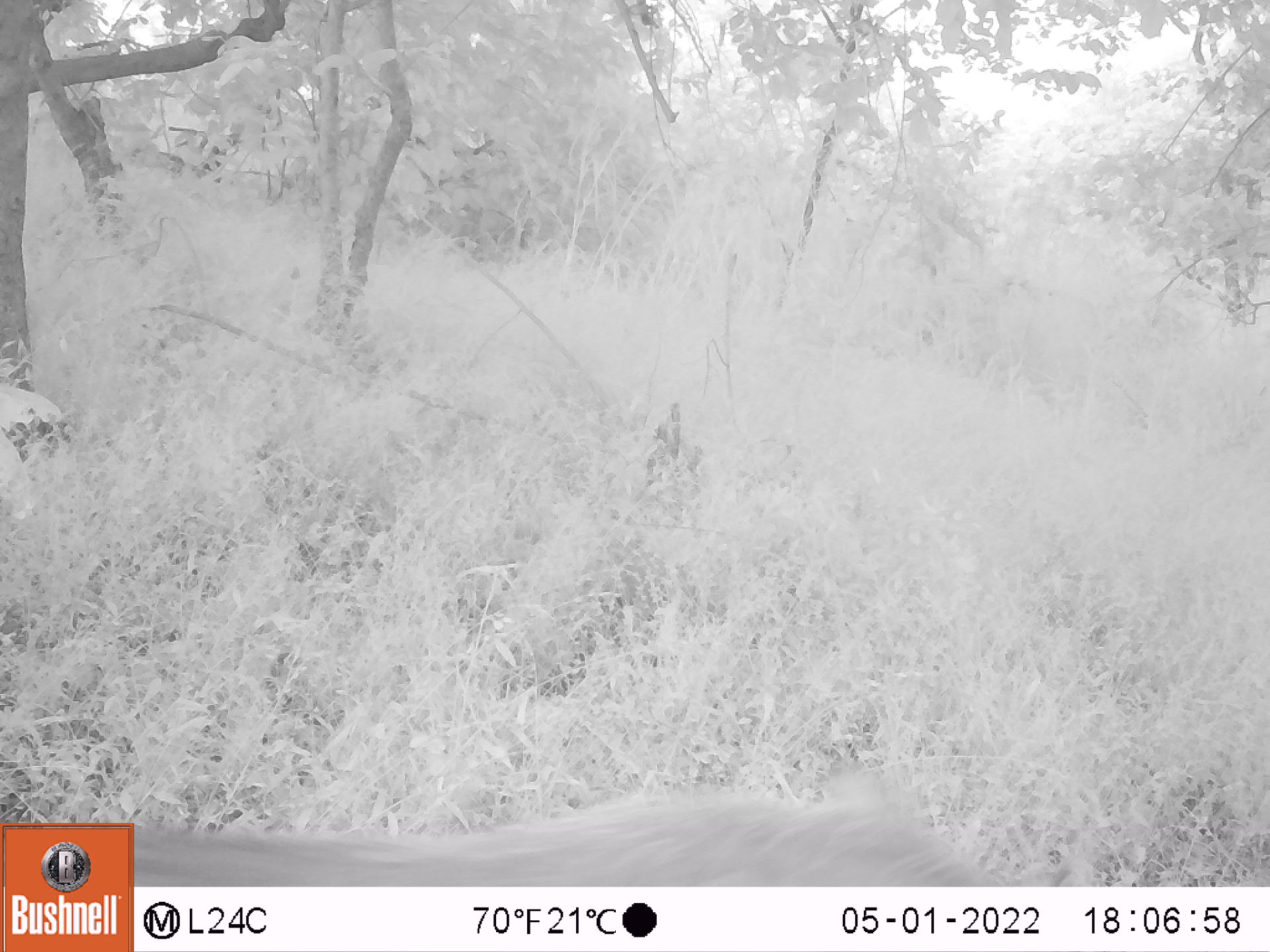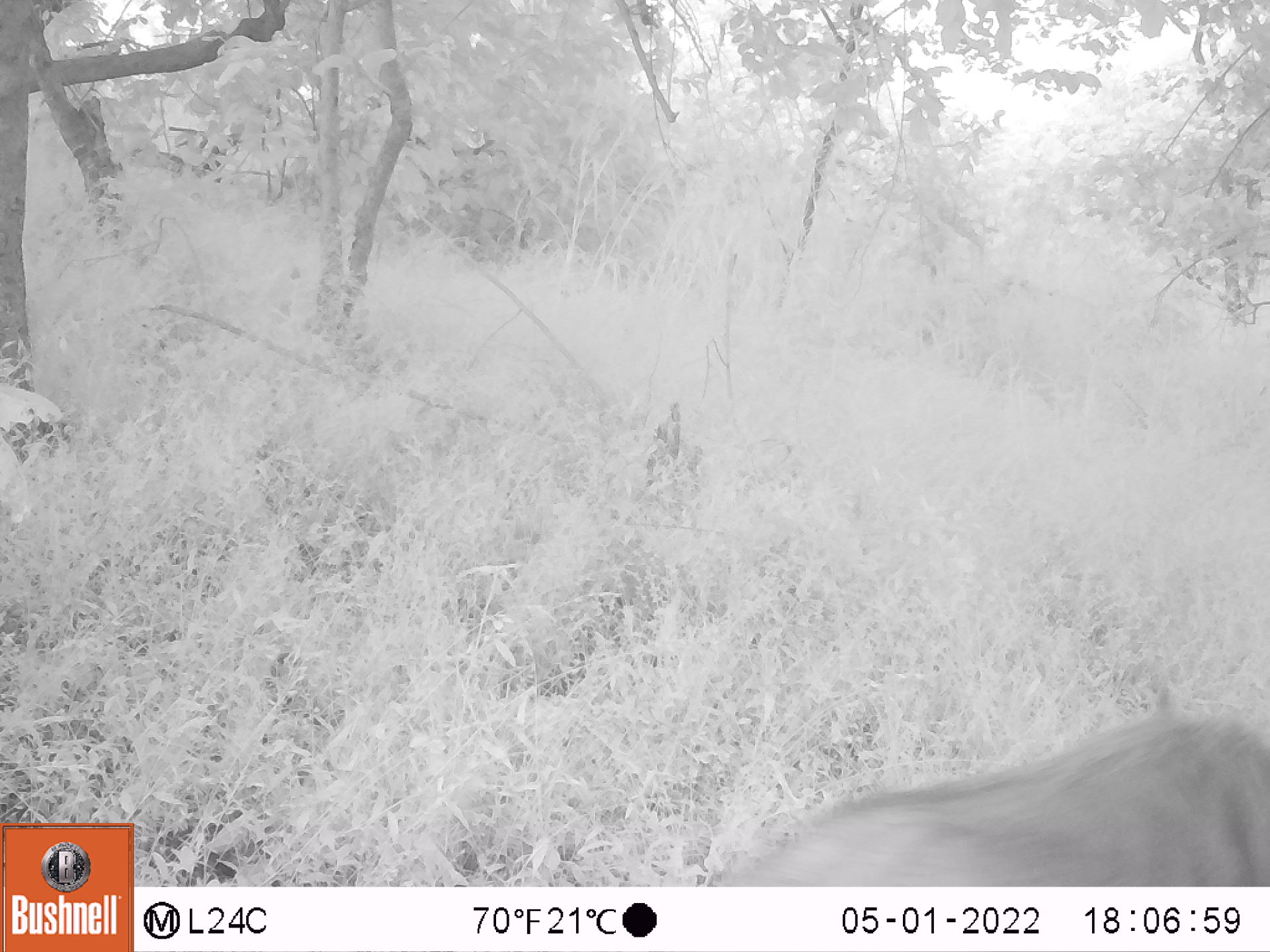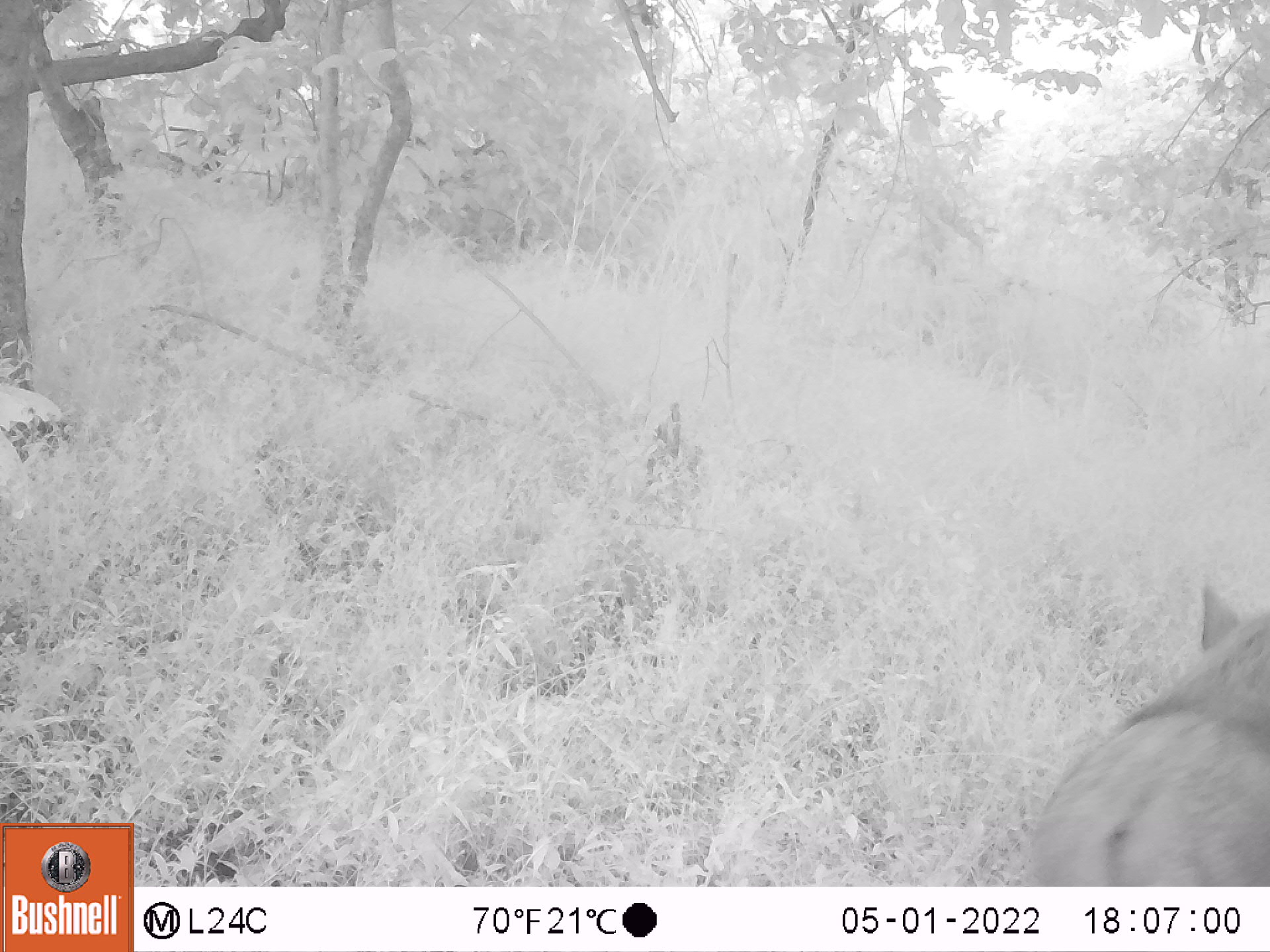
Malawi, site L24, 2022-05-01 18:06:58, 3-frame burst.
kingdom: Animalia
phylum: Chordata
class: Mammalia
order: Artiodactyla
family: Suidae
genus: Potamochoerus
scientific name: Potamochoerus larvatus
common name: bushpig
Bushpig (Potamochoerus larvatus), count 1.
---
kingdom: Animalia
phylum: Chordata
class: Mammalia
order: Artiodactyla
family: Suidae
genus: Phacochoerus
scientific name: Phacochoerus africanus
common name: common warthog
Common warthog (Phacochoerus africanus), count 1.